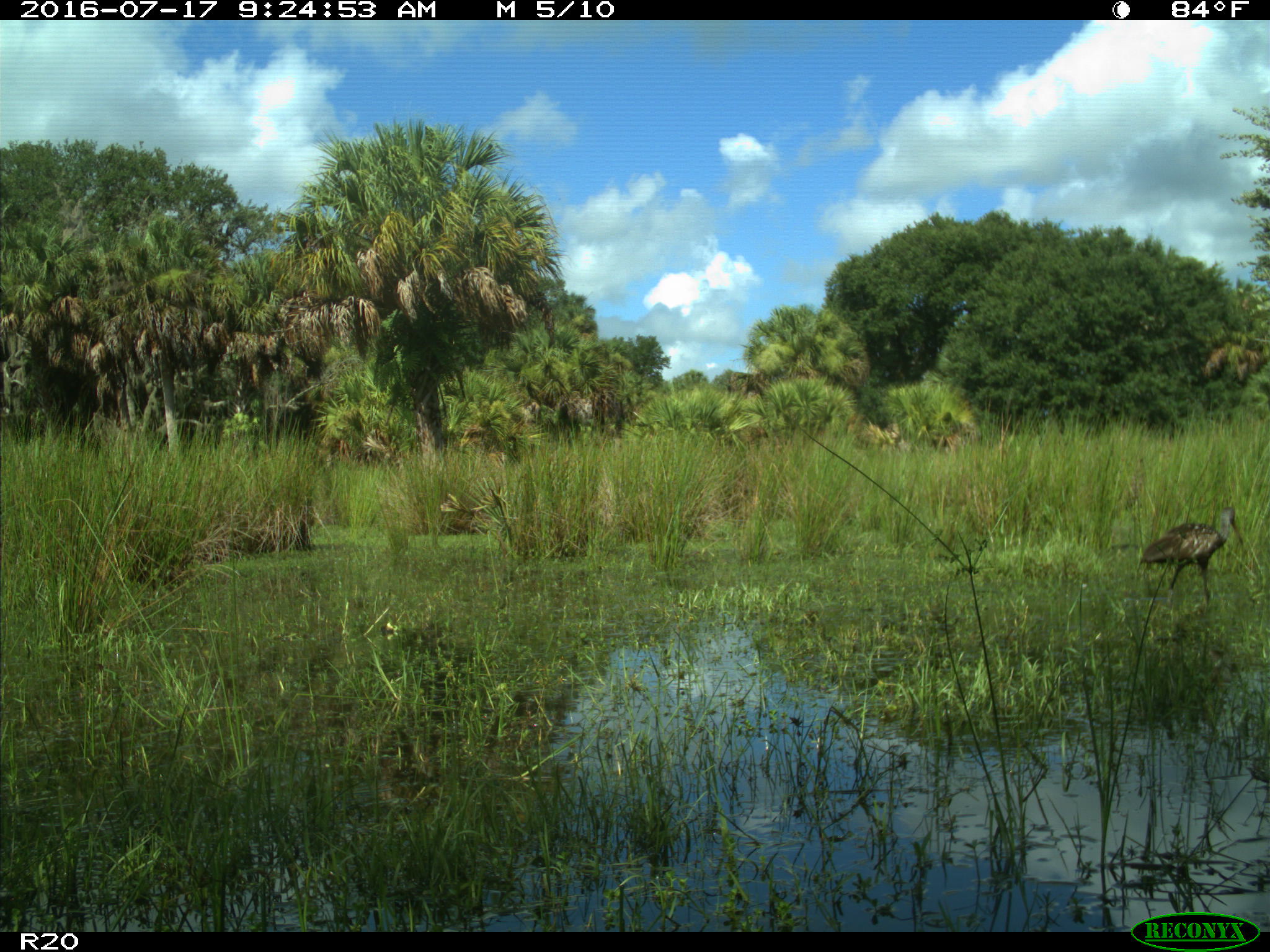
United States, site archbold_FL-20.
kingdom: Animalia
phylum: Chordata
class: Aves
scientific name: Aves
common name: birds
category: unidentified bird